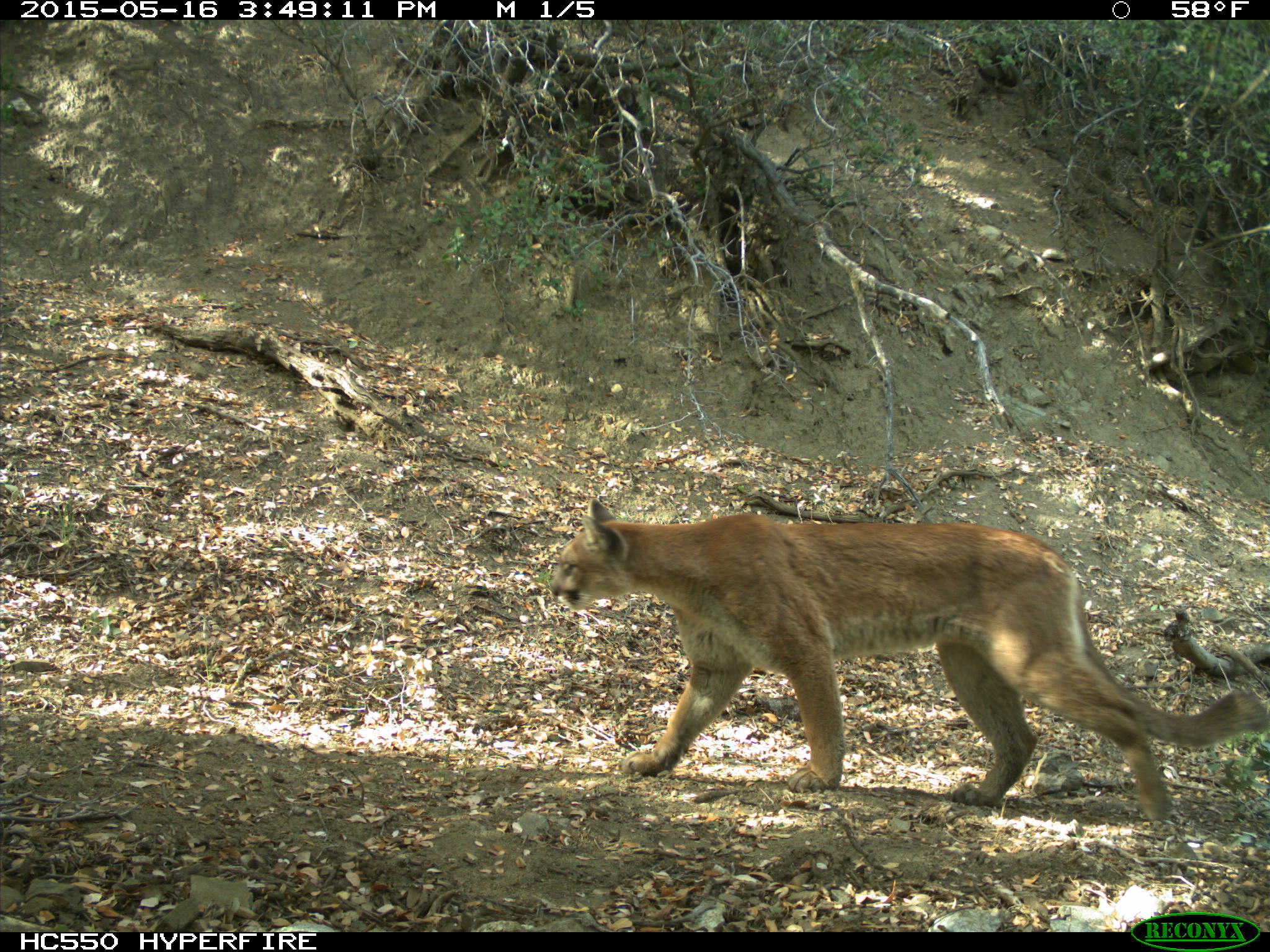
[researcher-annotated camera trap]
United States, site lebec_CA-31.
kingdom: Animalia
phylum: Chordata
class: Mammalia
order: Carnivora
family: Felidae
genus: Puma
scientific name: Puma concolor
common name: mountain lion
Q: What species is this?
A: Puma concolor (mountain lion).